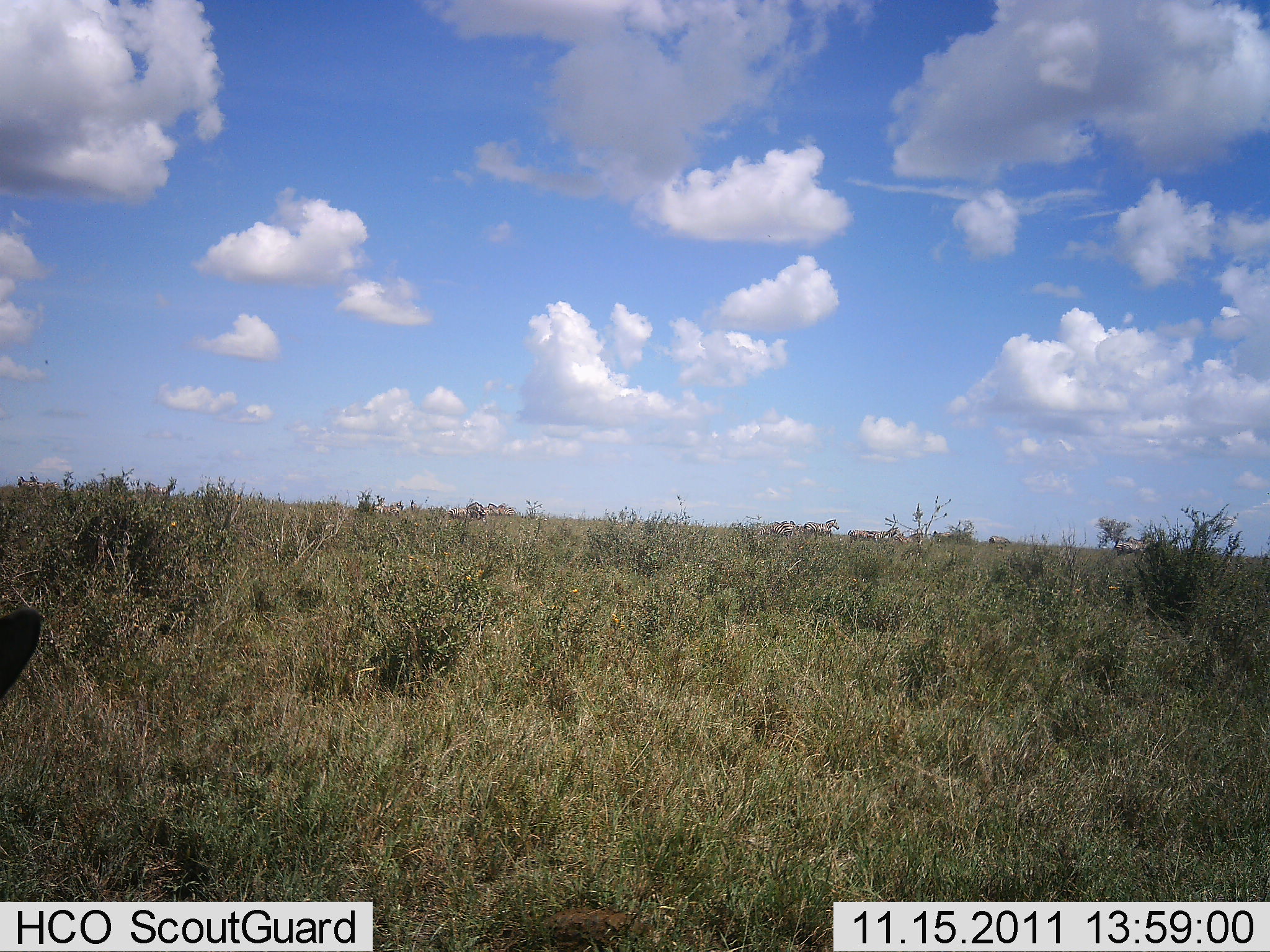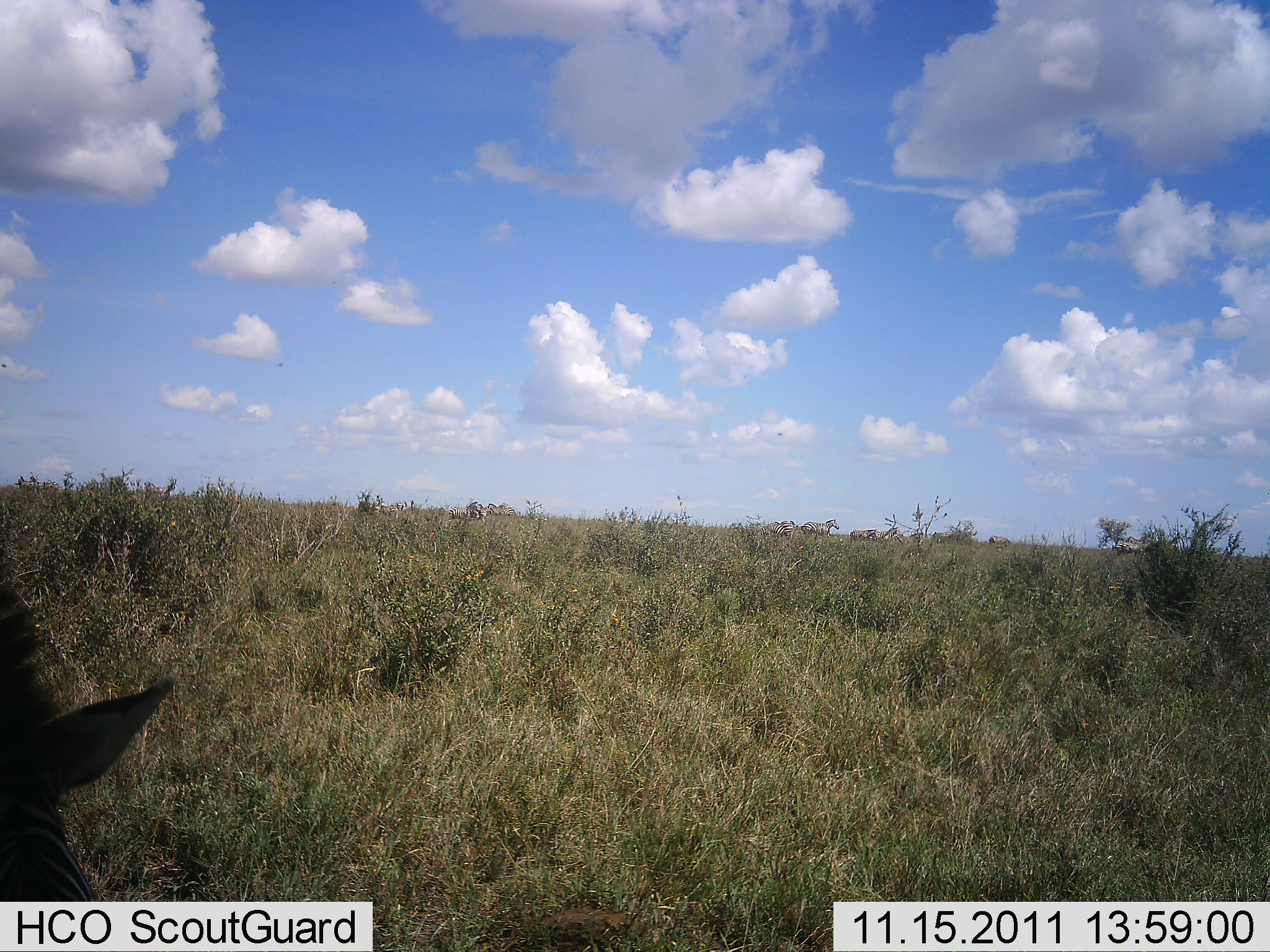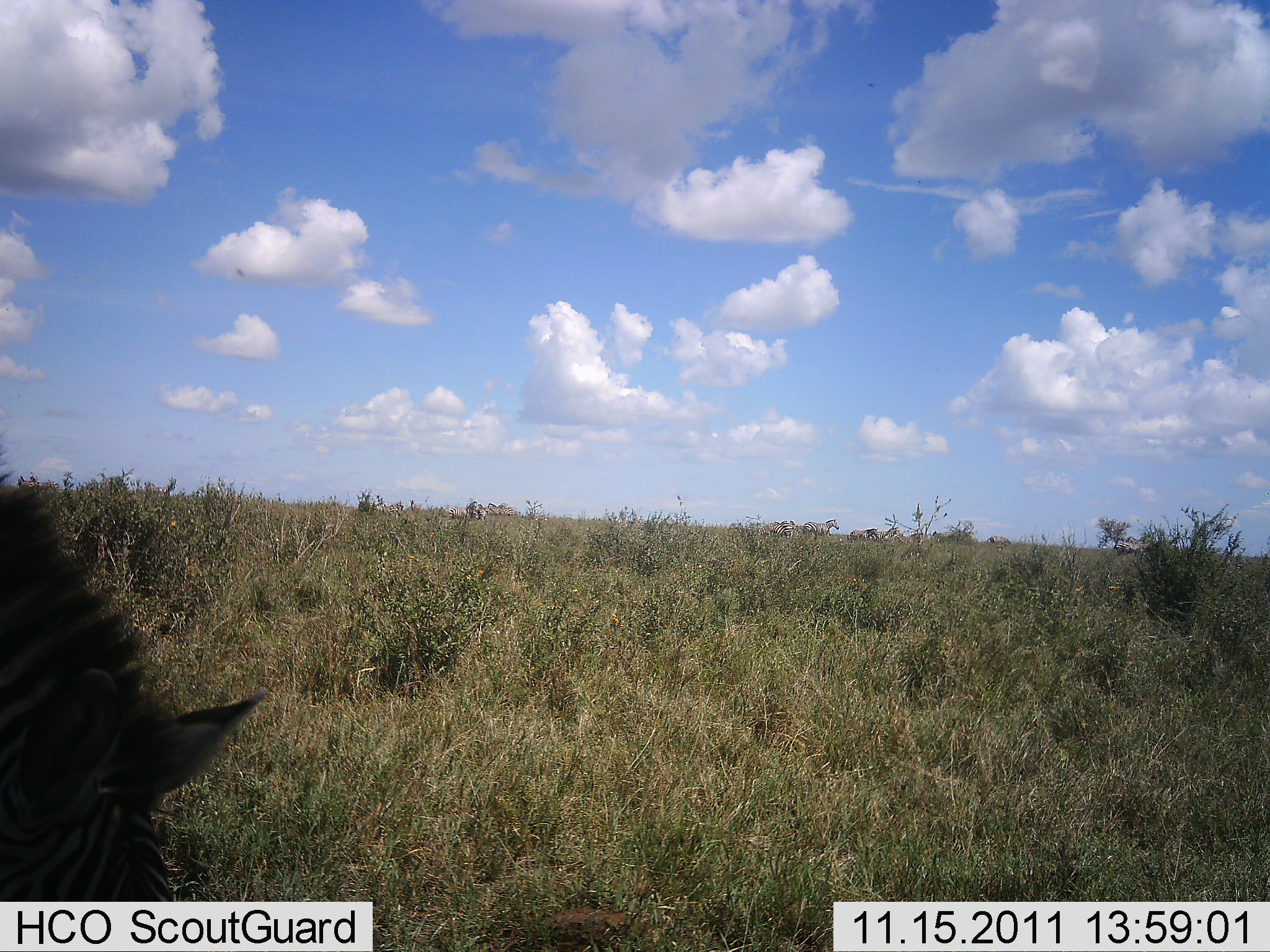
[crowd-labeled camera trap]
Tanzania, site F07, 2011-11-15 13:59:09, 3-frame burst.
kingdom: Animalia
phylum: Chordata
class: Mammalia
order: Perissodactyla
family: Equidae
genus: Equus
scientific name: Equus quagga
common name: plains zebra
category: zebra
Zebra (plains zebra) (Equus quagga), count 1. Behavior (volunteer vote fractions): standing 12%, resting 0%, moving 18%, interacting 0%. Young present (vote fraction): 0%. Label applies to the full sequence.